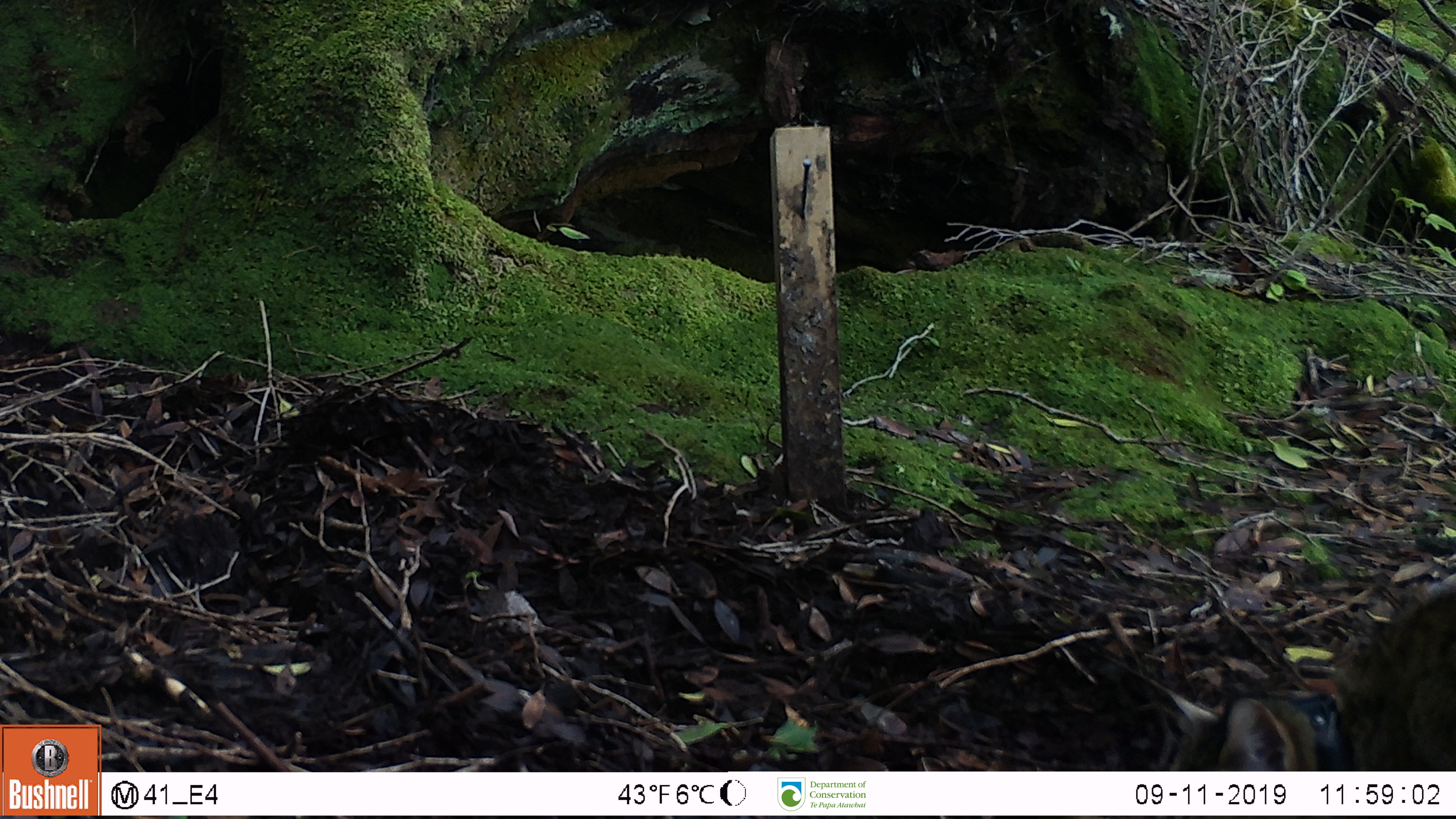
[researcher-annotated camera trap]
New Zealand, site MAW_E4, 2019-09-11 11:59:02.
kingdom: Animalia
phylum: Chordata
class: Mammalia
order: Carnivora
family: Felidae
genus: Felis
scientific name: Felis catus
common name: domestic cat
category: cat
Cat (domestic cat) (Felis catus).